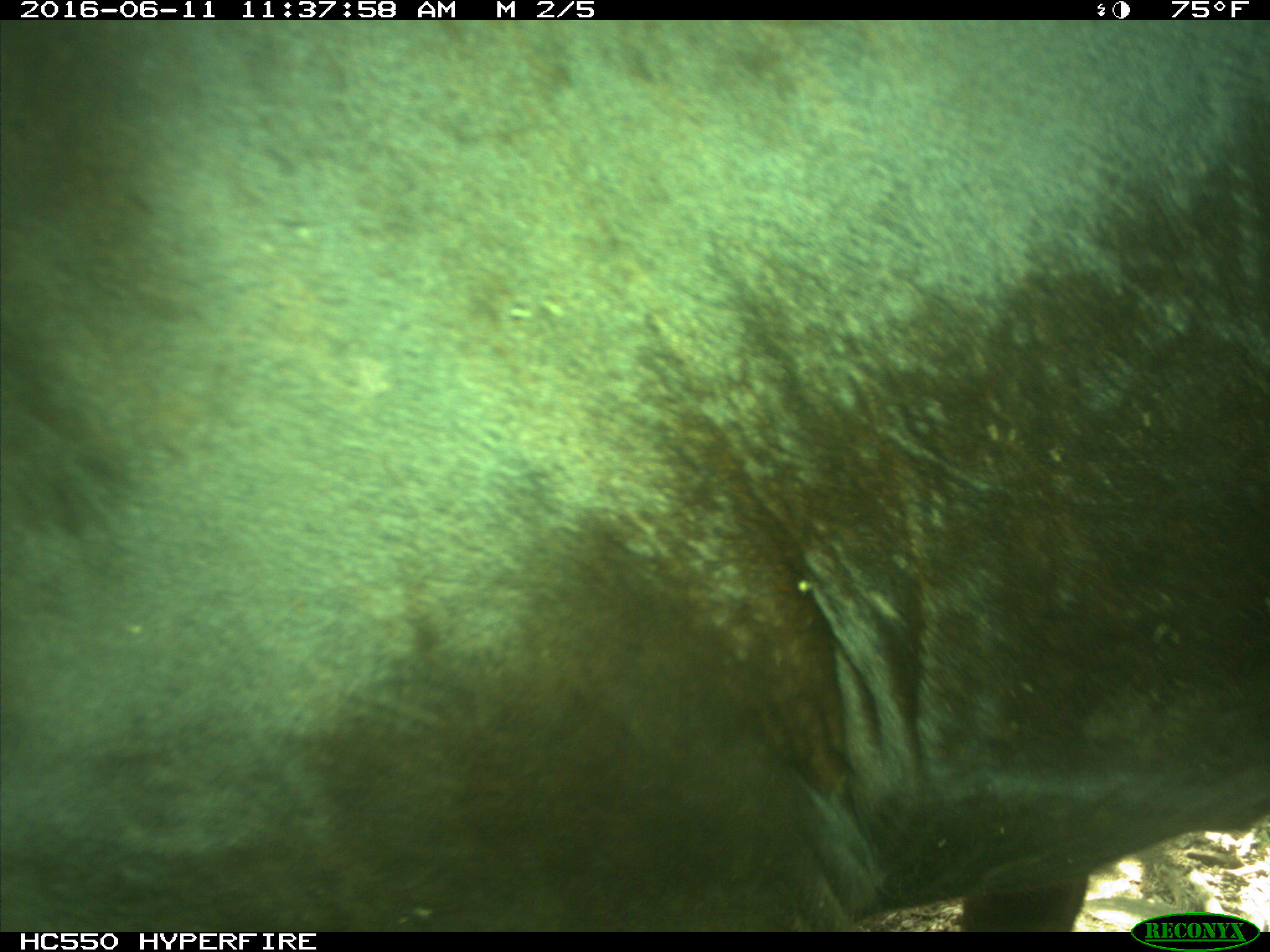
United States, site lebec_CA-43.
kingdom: Animalia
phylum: Chordata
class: Mammalia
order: Artiodactyla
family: Bovidae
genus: Bos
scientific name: Bos taurus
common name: domestic cow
Bos taurus (domestic cow).